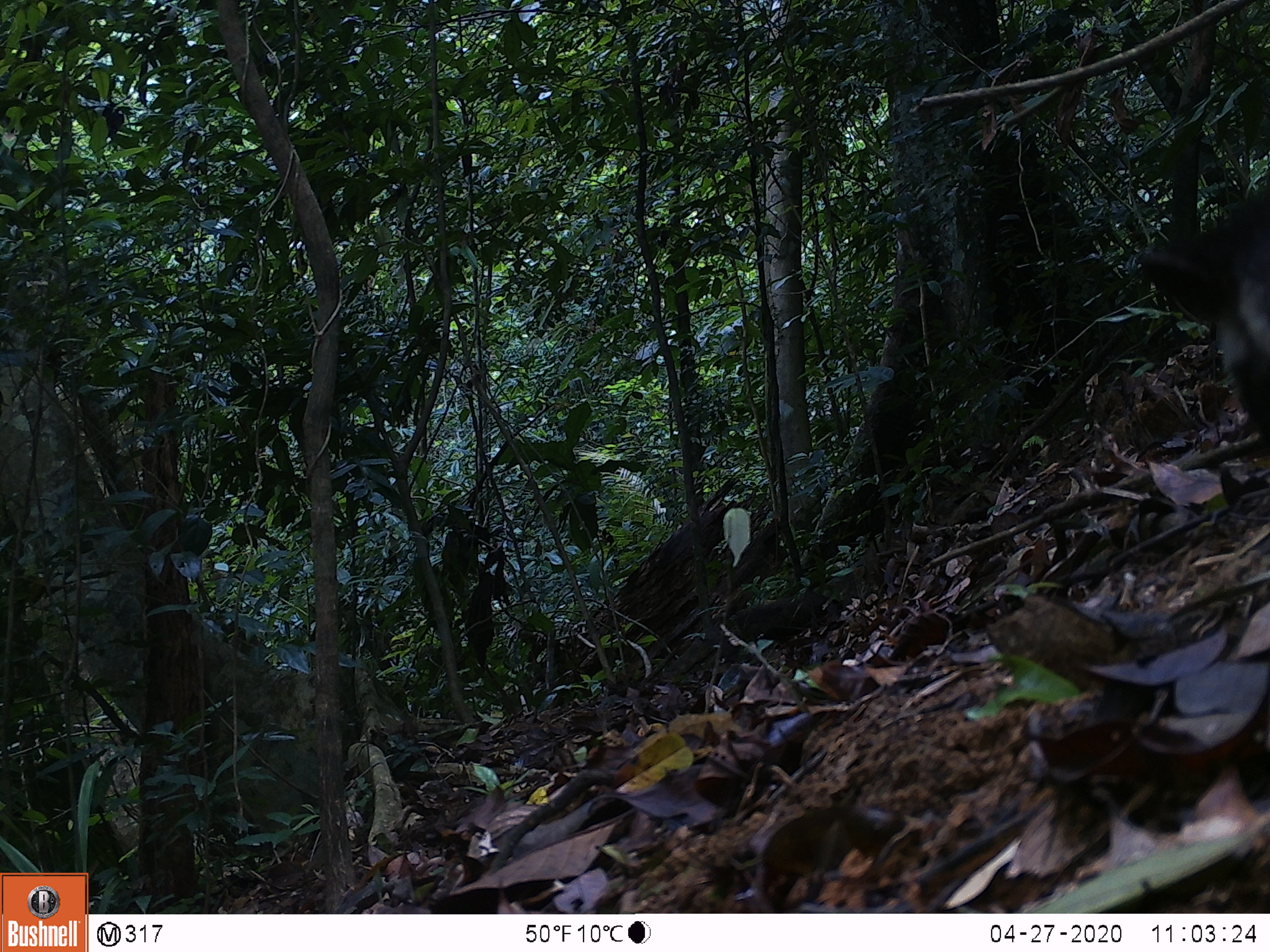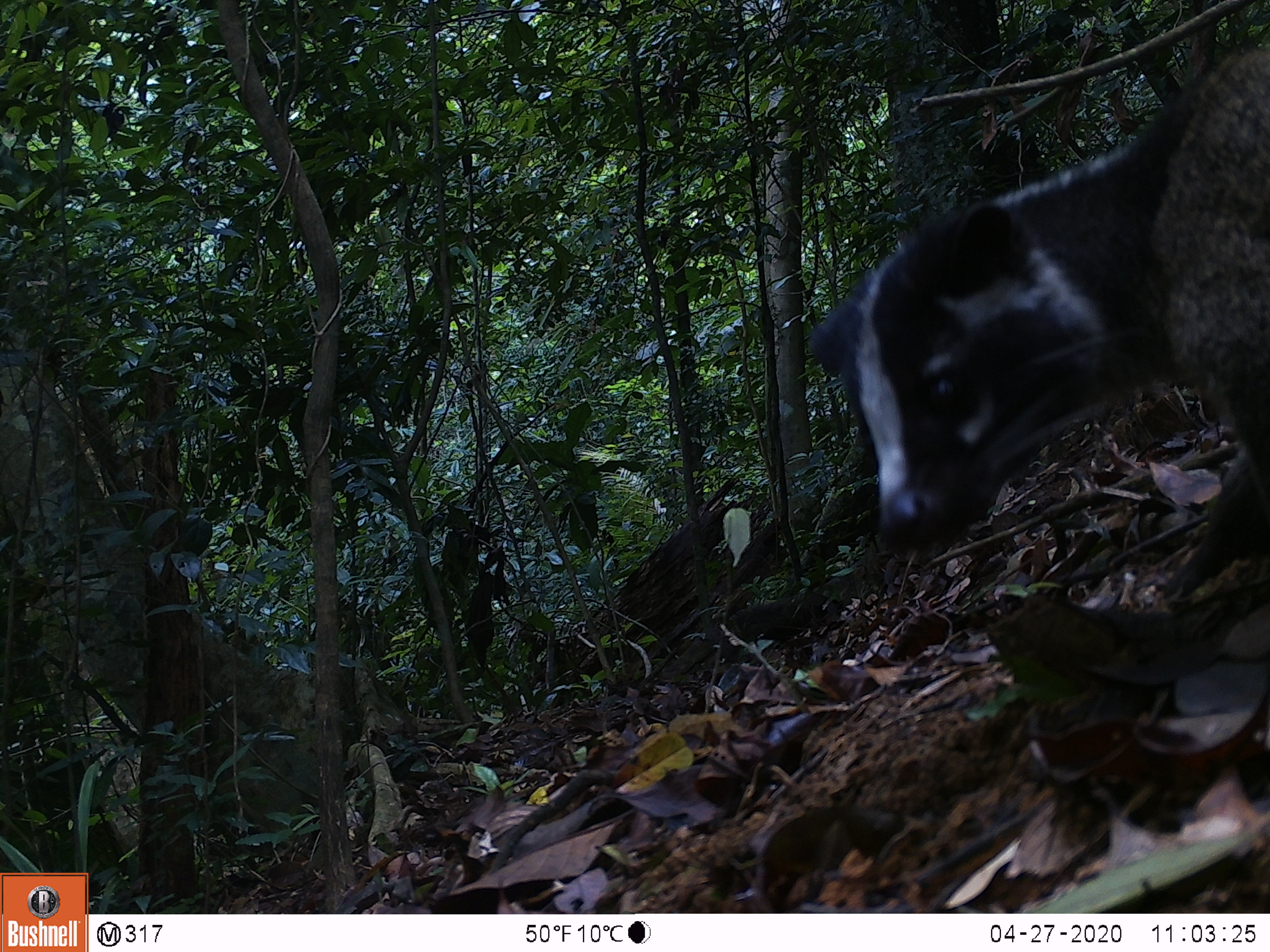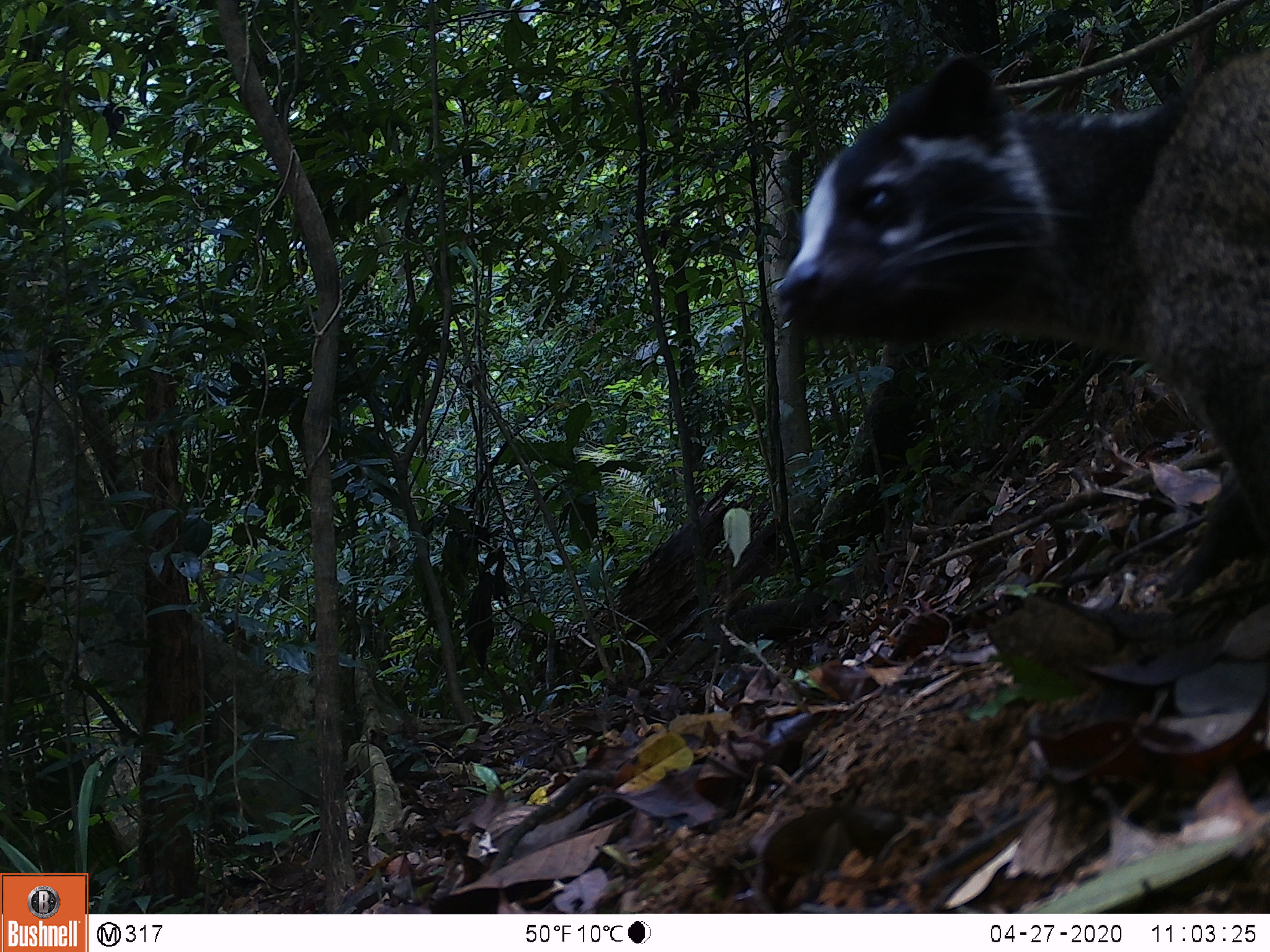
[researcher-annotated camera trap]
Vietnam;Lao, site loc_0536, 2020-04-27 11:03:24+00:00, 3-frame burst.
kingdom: Animalia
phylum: Chordata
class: Mammalia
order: Carnivora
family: Viverridae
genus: Paguma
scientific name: Paguma larvata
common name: masked palm civet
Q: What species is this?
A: Masked palm civet (Paguma larvata).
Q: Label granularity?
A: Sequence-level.